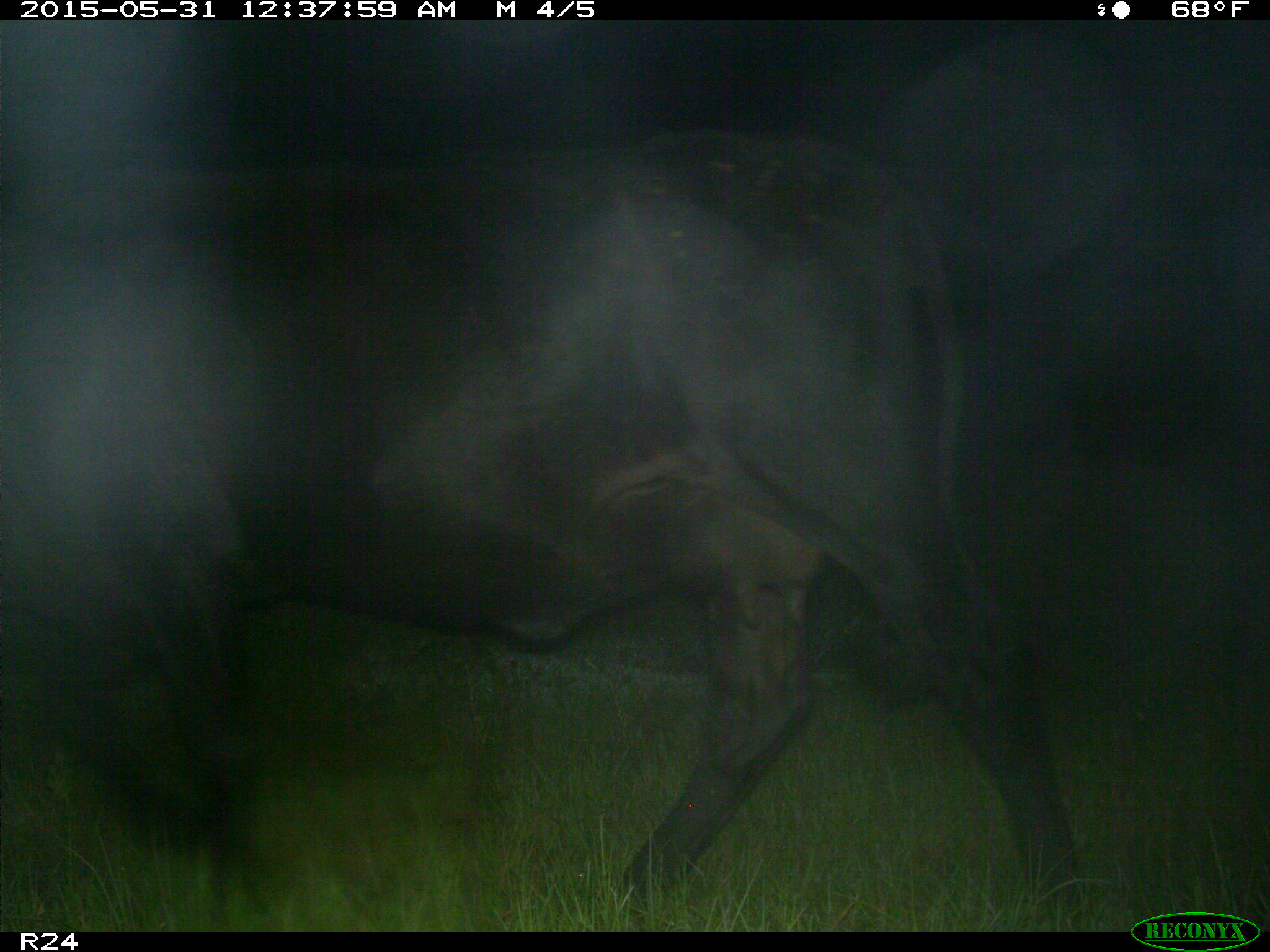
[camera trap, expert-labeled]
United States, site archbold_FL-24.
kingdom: Animalia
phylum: Chordata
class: Mammalia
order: Artiodactyla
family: Bovidae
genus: Bos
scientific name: Bos taurus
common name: domestic cow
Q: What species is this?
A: Bos taurus (domestic cow).